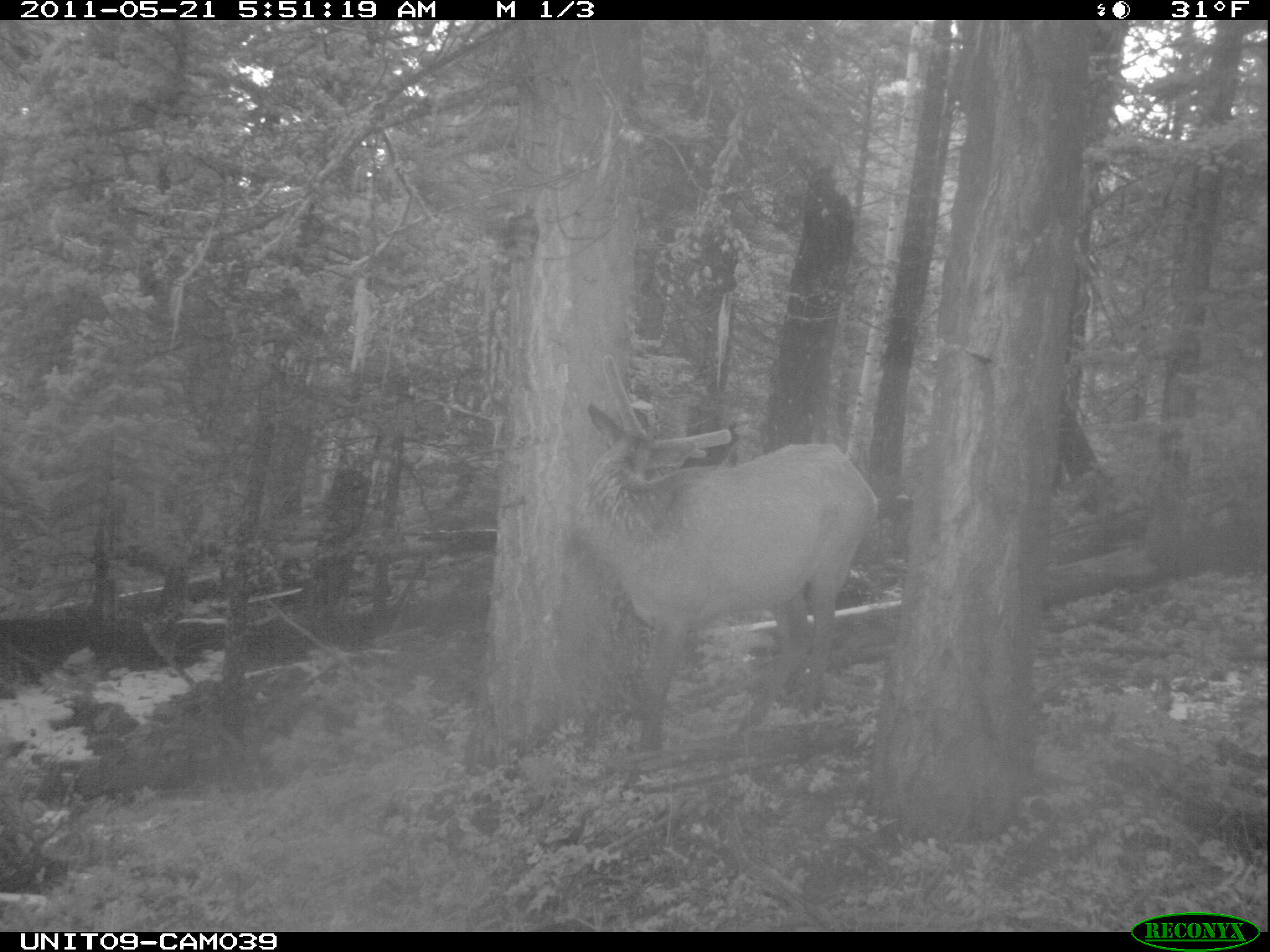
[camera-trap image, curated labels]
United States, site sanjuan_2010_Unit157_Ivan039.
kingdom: Animalia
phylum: Chordata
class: Mammalia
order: Artiodactyla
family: Cervidae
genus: Cervus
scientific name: Cervus elaphus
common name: red deer